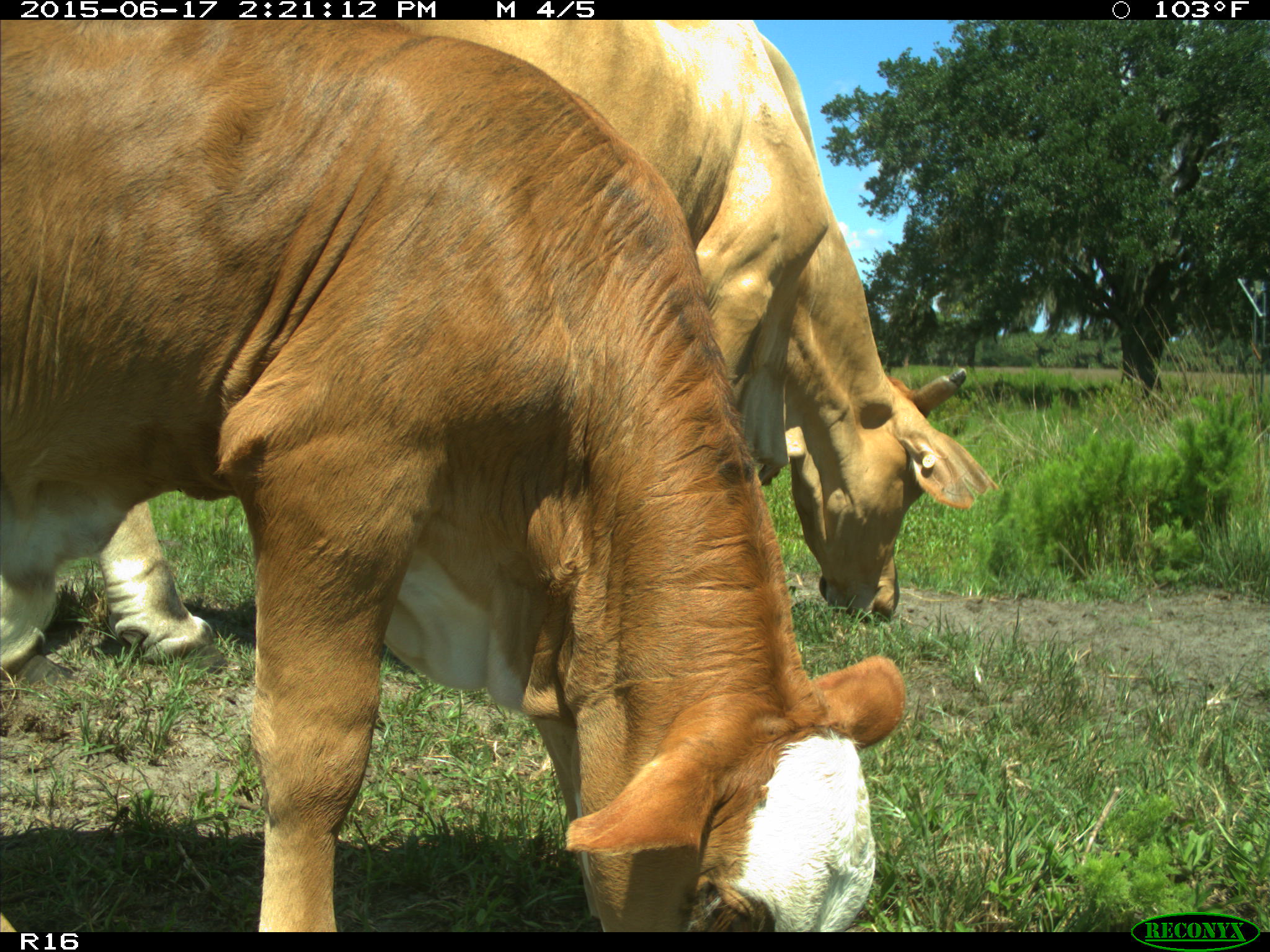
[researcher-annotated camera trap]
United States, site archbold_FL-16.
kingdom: Animalia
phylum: Chordata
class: Mammalia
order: Artiodactyla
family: Bovidae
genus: Bos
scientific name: Bos taurus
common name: domestic cow